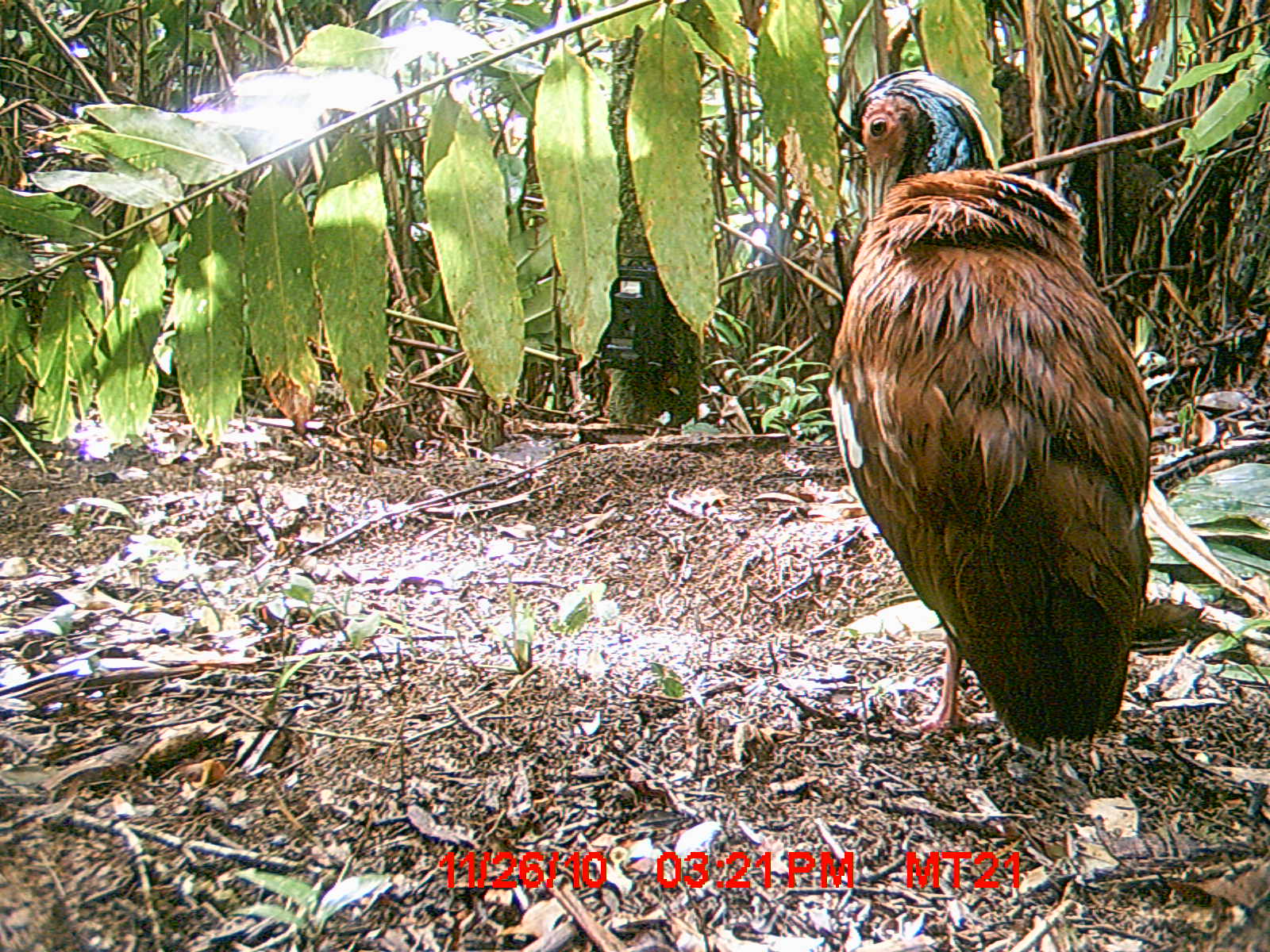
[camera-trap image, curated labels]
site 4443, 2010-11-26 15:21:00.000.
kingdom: Animalia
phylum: Chordata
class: Aves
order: Pelecaniformes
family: Threskiornithidae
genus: Lophotibis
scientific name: Lophotibis cristata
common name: madagascan ibis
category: lophotibis cristataa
Lophotibis cristataa (madagascan ibis) (Lophotibis cristata), count 1.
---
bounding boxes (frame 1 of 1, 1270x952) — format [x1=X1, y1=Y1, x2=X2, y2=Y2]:
lophotibis cristataa: [x1=826, y1=68, x2=1154, y2=744]